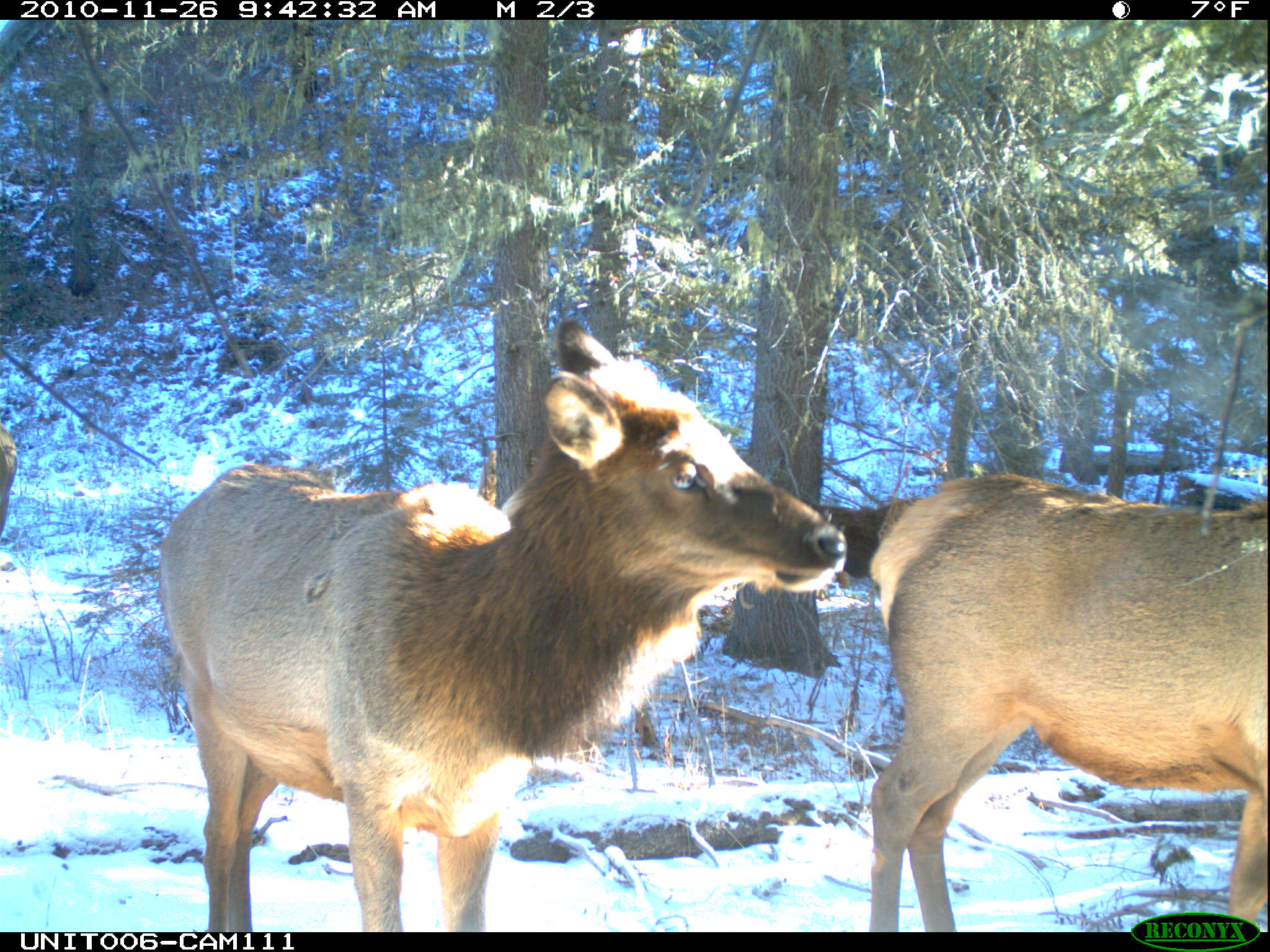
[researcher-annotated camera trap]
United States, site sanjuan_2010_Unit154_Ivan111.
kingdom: Animalia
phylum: Chordata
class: Mammalia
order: Artiodactyla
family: Cervidae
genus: Cervus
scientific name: Cervus elaphus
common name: red deer